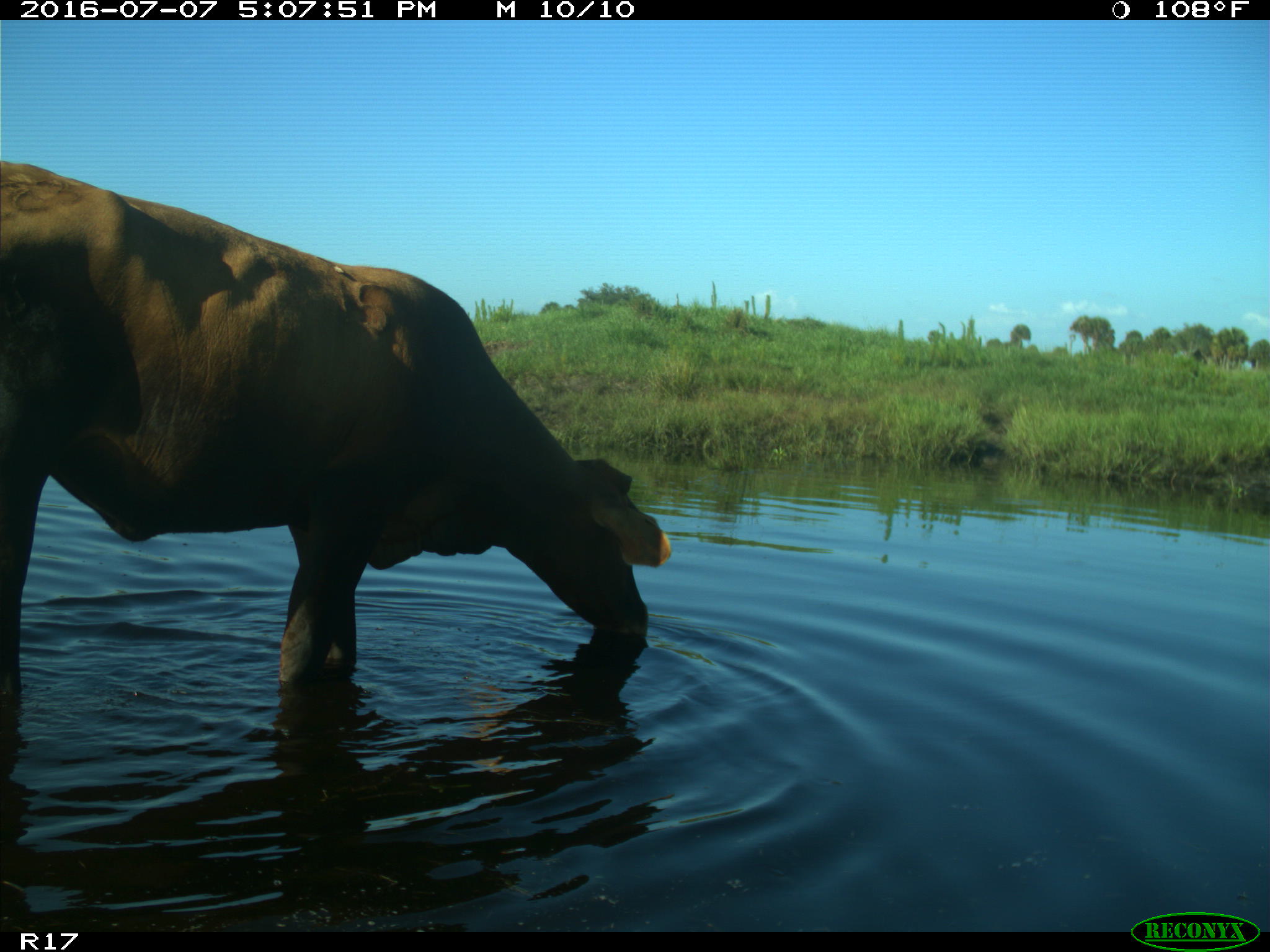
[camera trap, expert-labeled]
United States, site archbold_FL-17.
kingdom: Animalia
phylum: Chordata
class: Mammalia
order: Artiodactyla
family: Bovidae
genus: Bos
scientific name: Bos taurus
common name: domestic cow